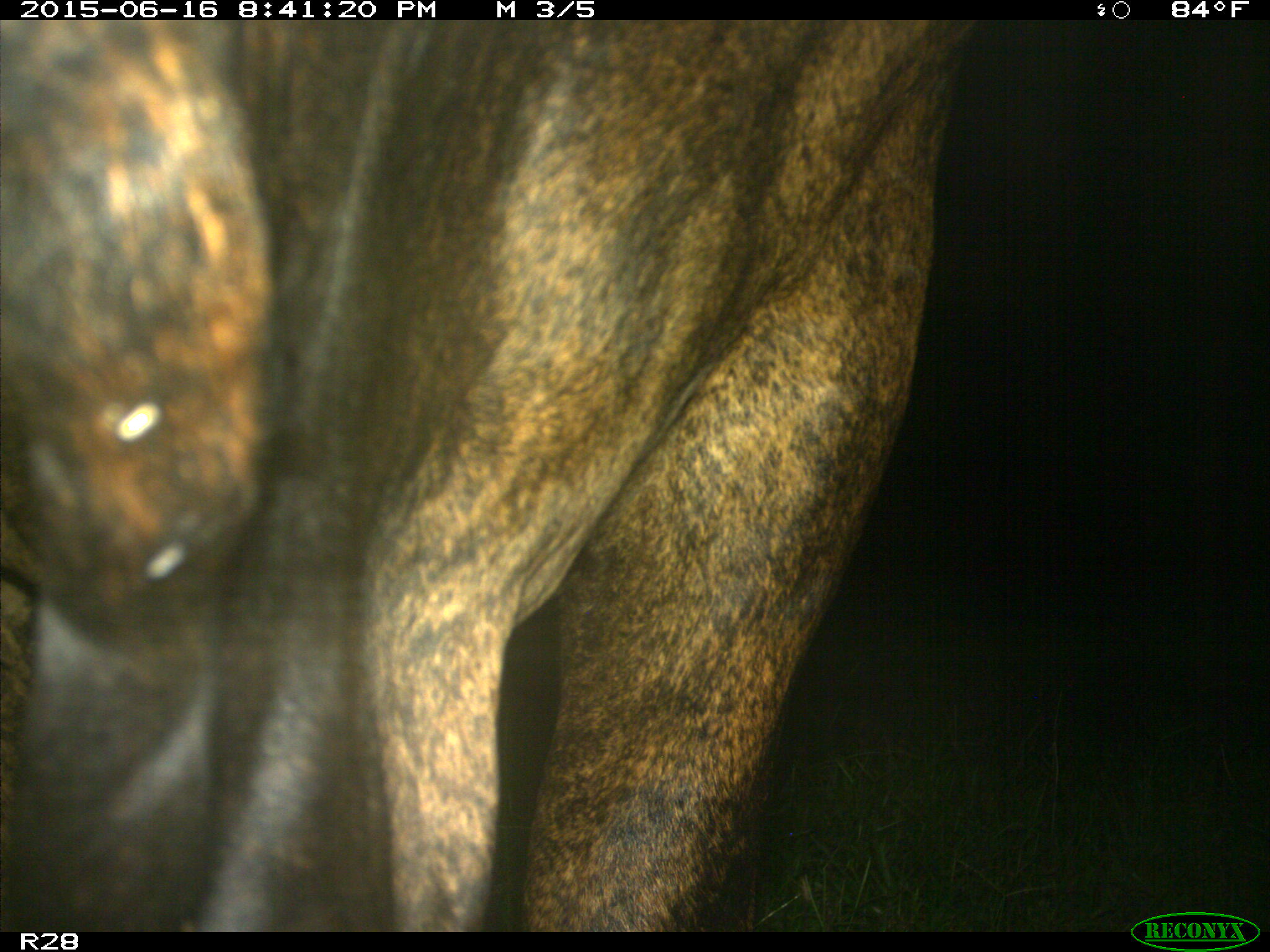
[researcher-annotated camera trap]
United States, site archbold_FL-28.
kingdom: Animalia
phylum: Chordata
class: Mammalia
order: Artiodactyla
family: Bovidae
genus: Bos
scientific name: Bos taurus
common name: domestic cow